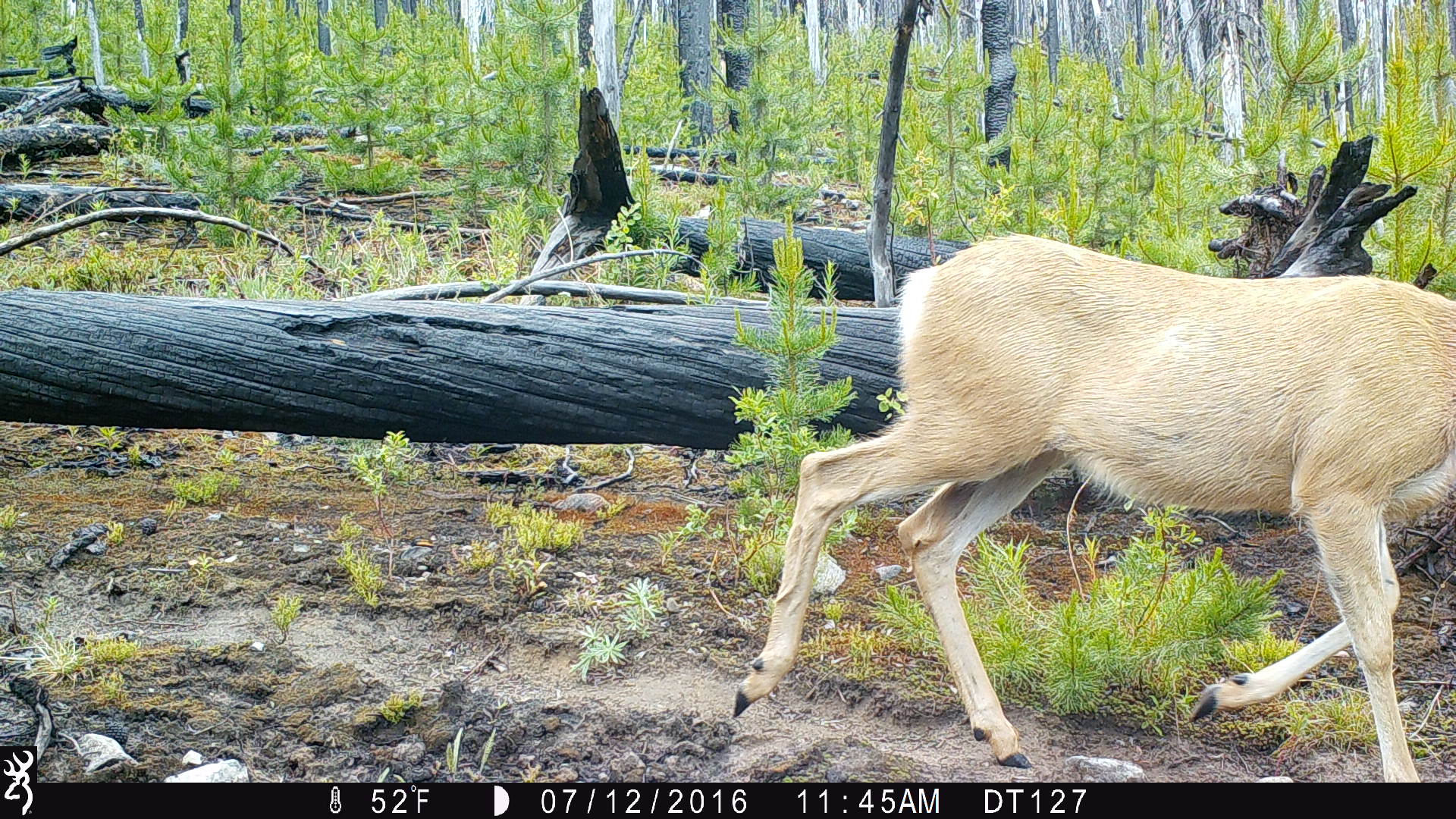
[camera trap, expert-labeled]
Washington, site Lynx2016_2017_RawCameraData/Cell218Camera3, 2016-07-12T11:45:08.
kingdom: Animalia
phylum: Chordata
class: Mammalia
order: Artiodactyla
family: Cervidae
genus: Odocoileus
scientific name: Odocoileus hemionus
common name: mule deer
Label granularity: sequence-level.